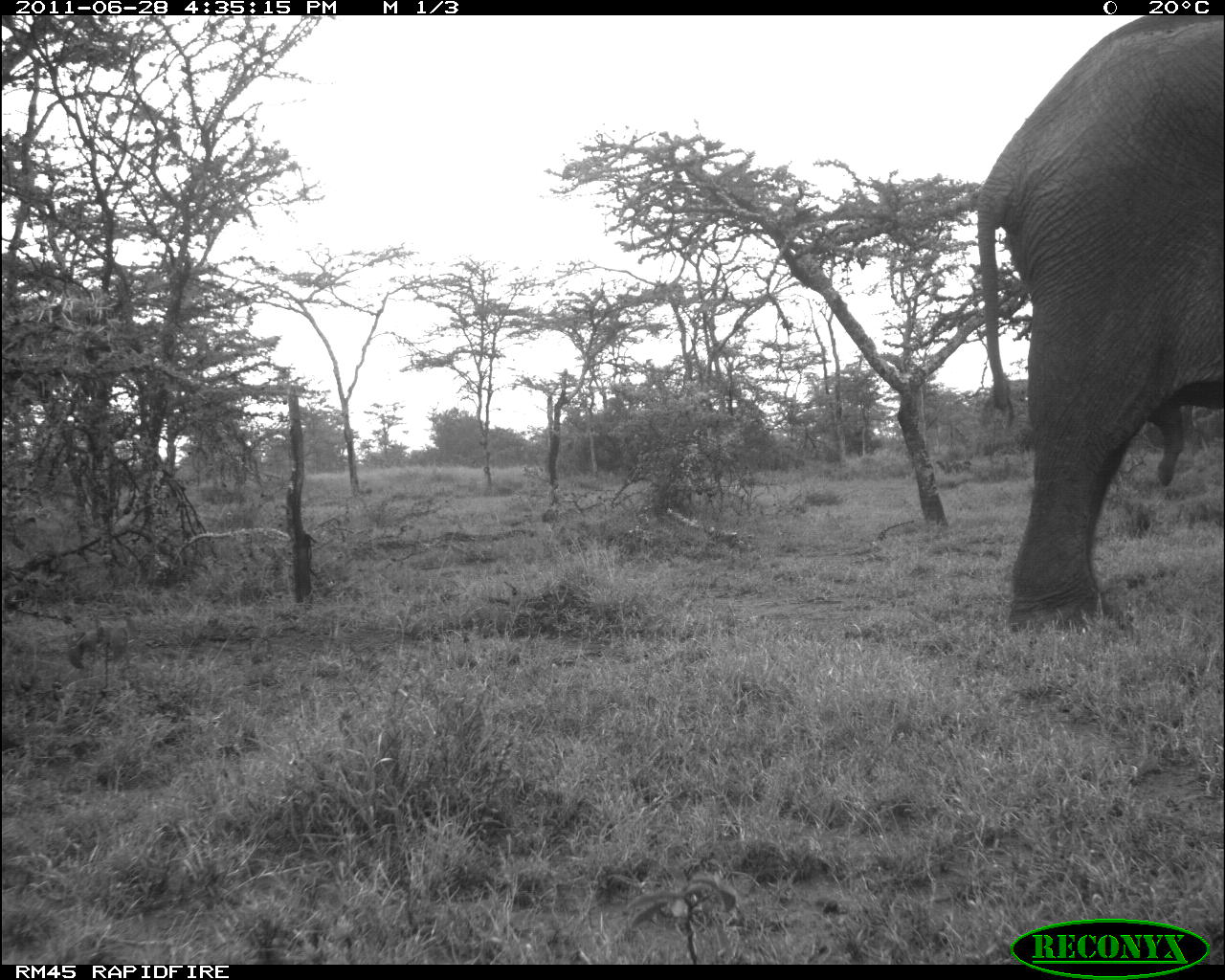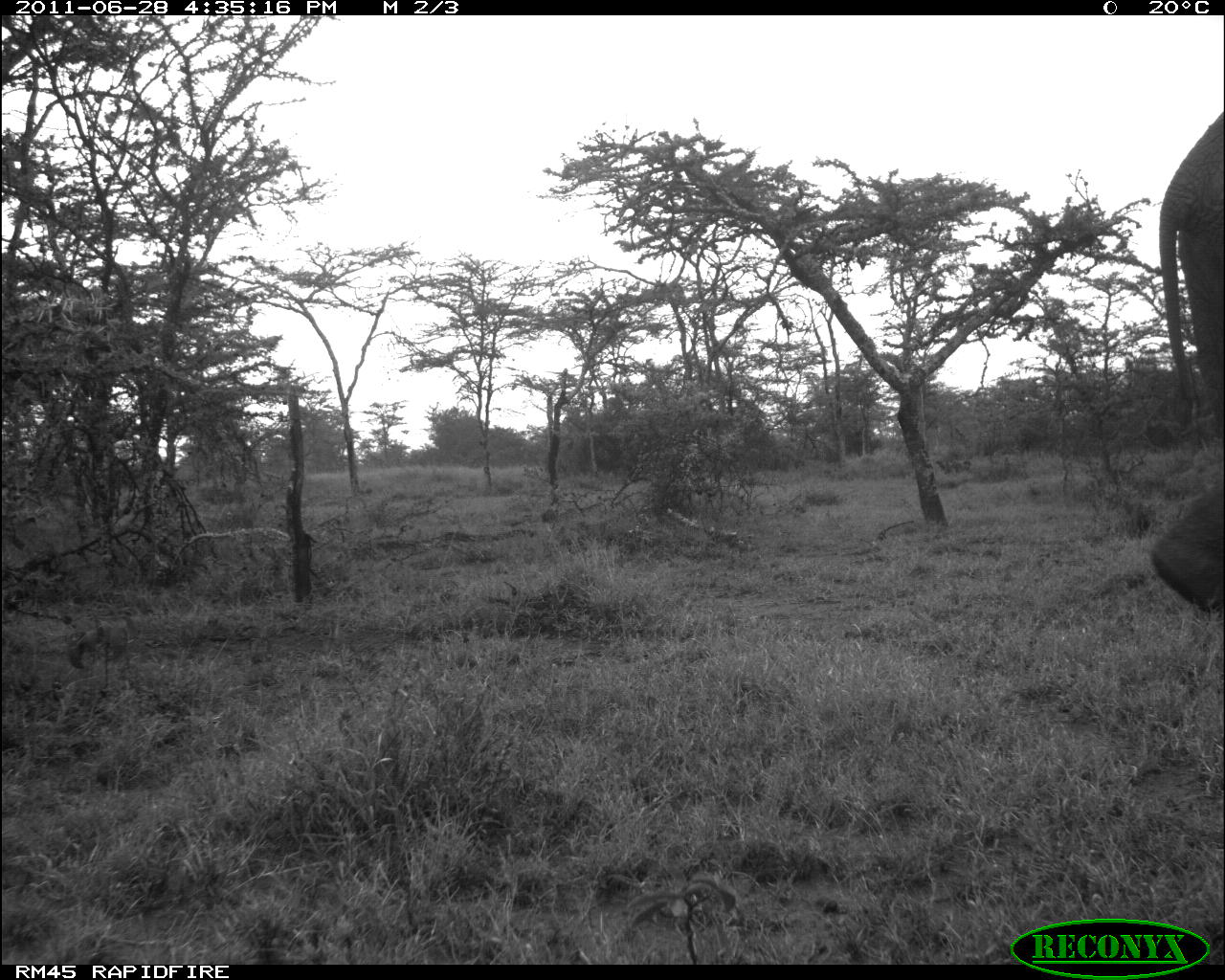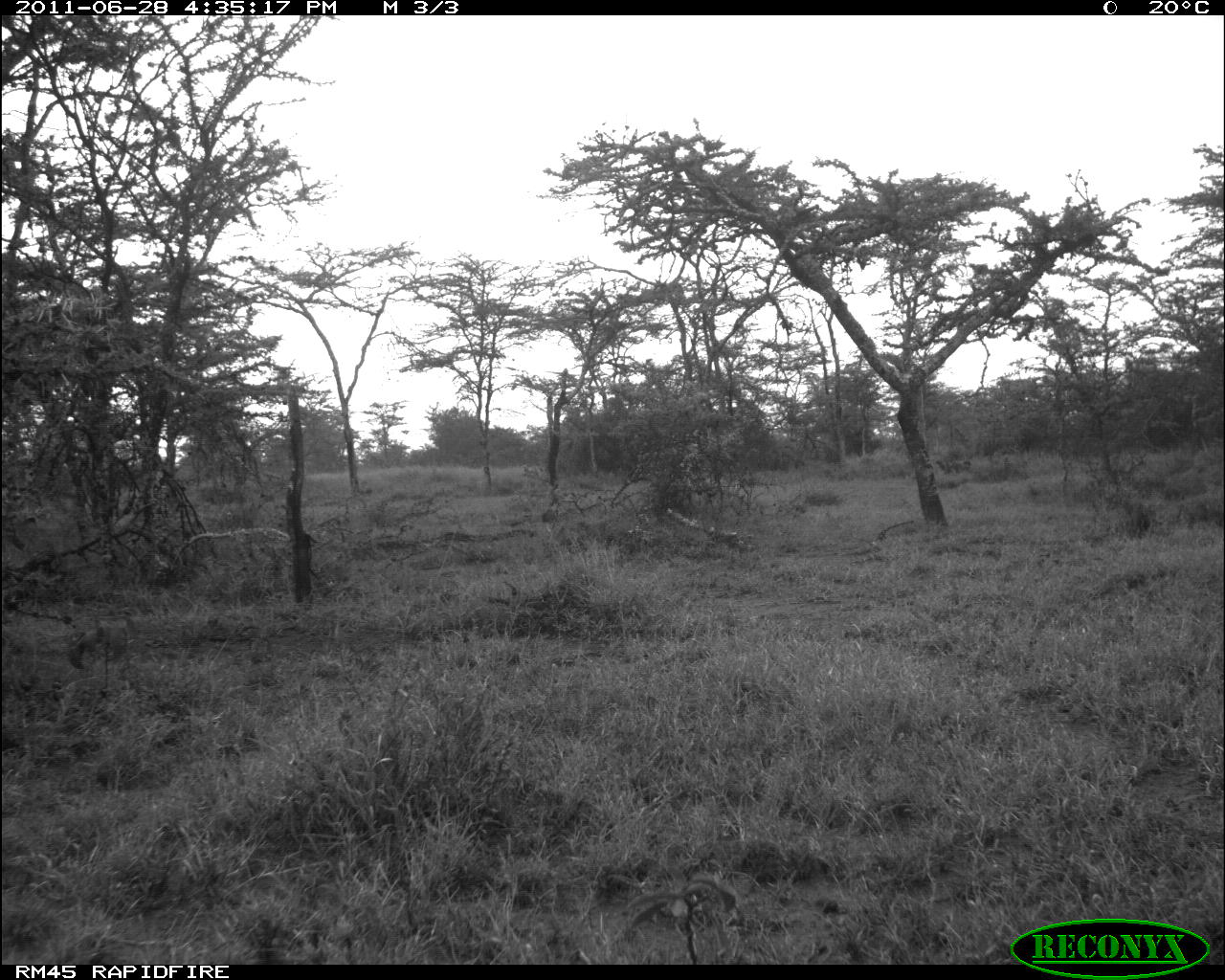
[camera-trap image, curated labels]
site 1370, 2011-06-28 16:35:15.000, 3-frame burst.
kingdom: Animalia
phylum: Chordata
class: Mammalia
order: Proboscidea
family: Elephantidae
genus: Loxodonta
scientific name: Loxodonta africana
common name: african bush elephant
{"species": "Loxodonta africana (african bush elephant)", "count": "1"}